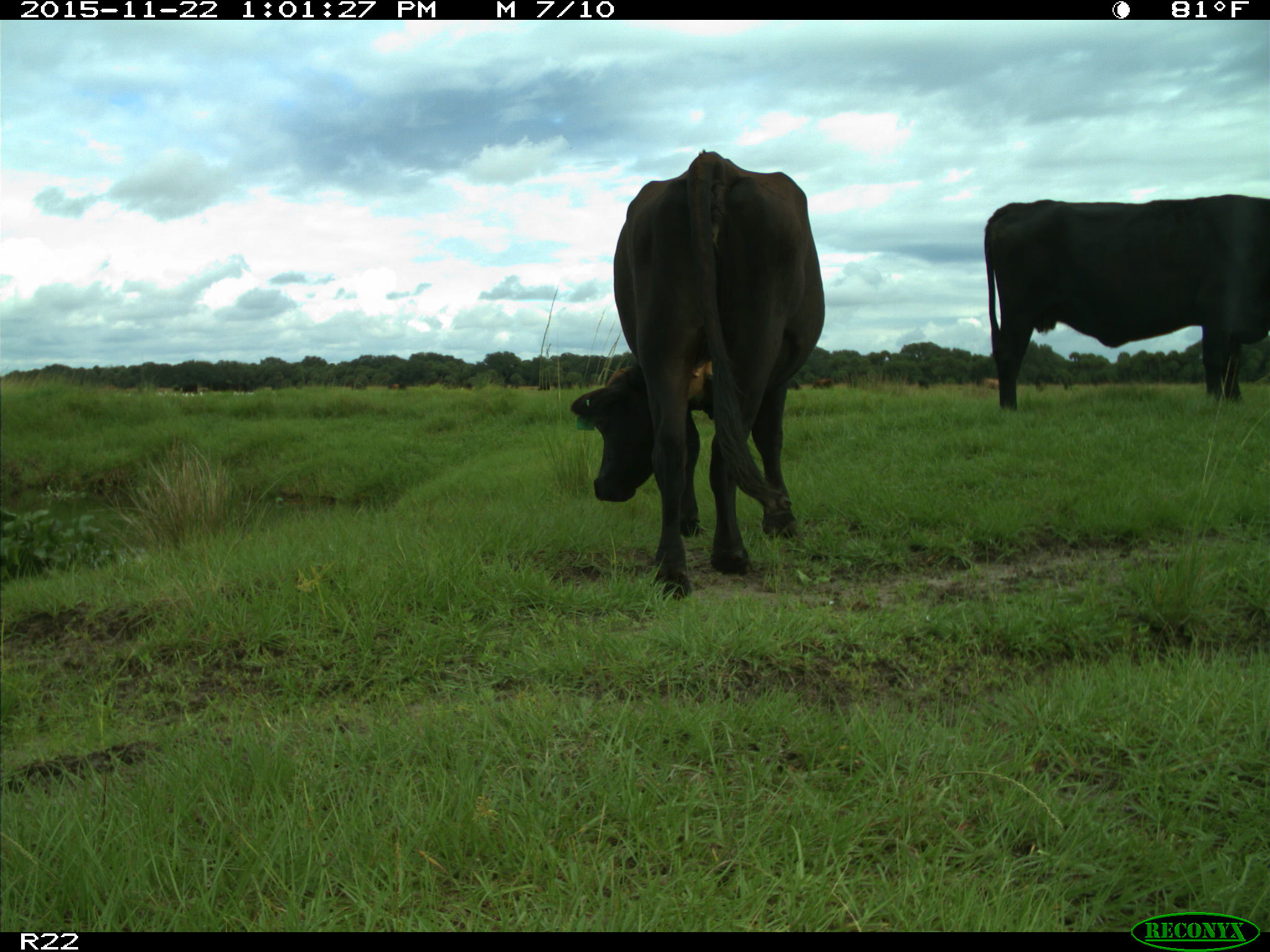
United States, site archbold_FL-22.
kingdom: Animalia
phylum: Chordata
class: Mammalia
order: Artiodactyla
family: Bovidae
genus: Bos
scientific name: Bos taurus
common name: domestic cow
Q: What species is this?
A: Bos taurus (domestic cow).